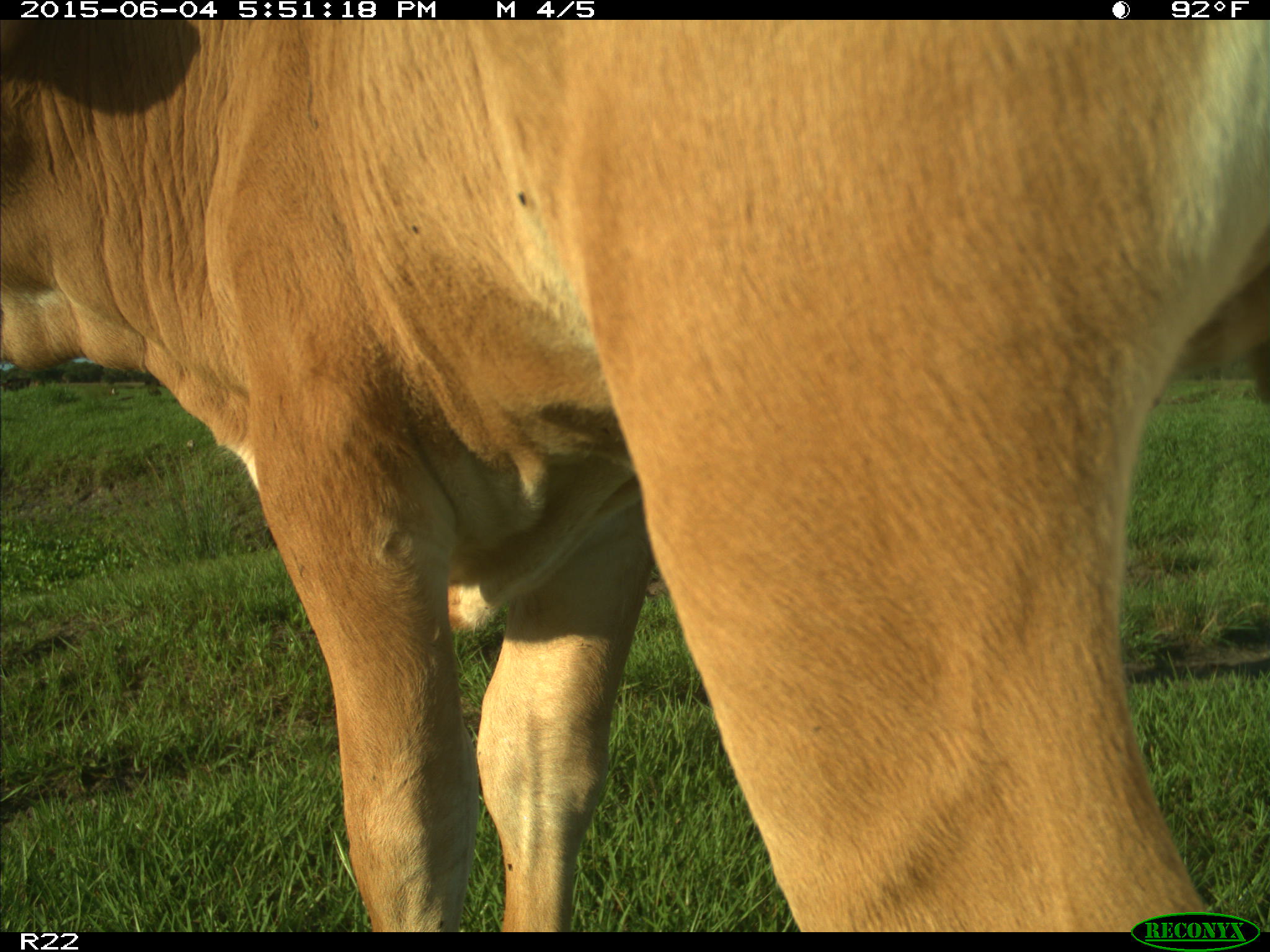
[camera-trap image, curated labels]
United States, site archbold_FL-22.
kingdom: Animalia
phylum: Chordata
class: Mammalia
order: Artiodactyla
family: Bovidae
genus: Bos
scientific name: Bos taurus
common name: domestic cow